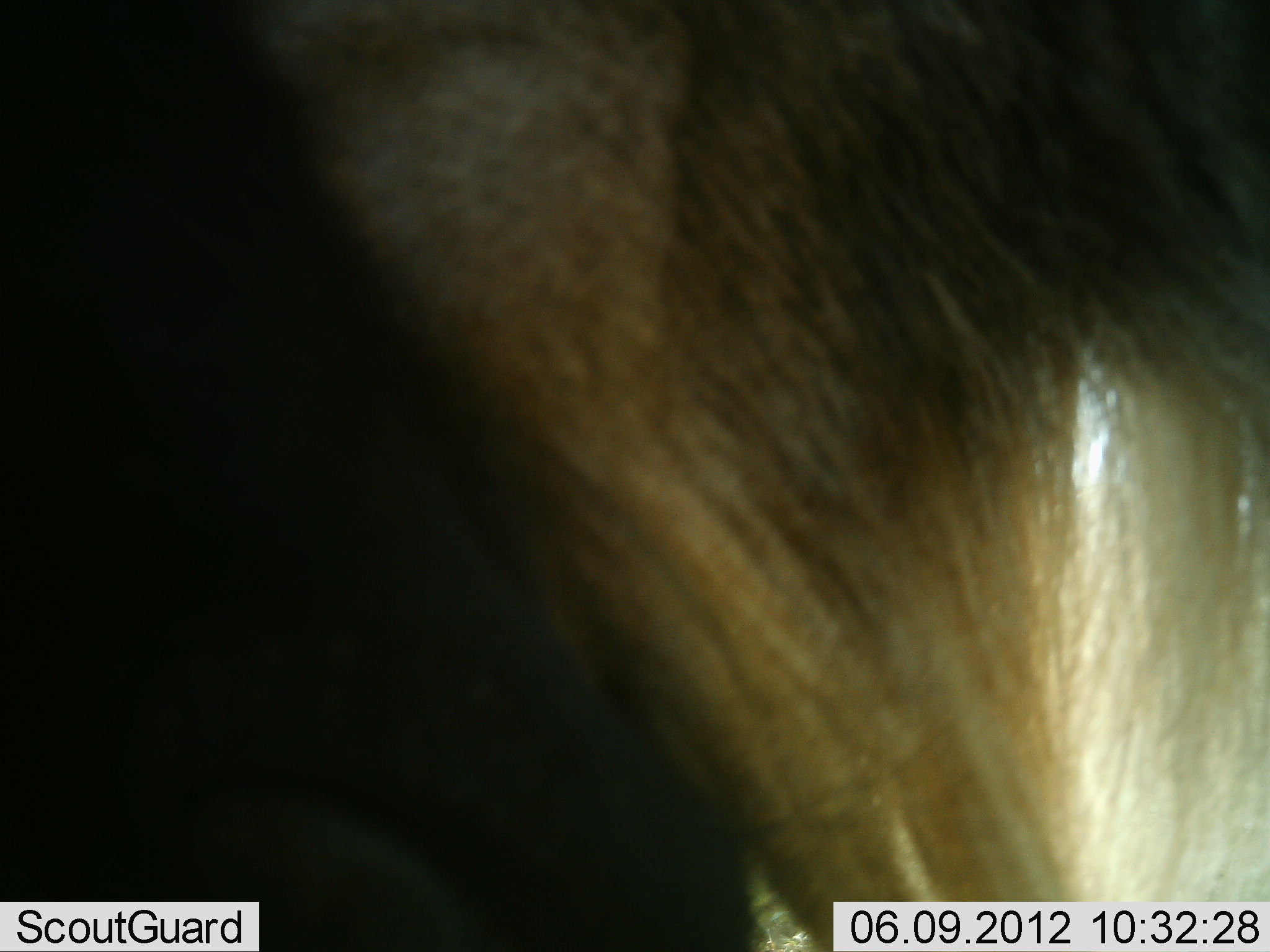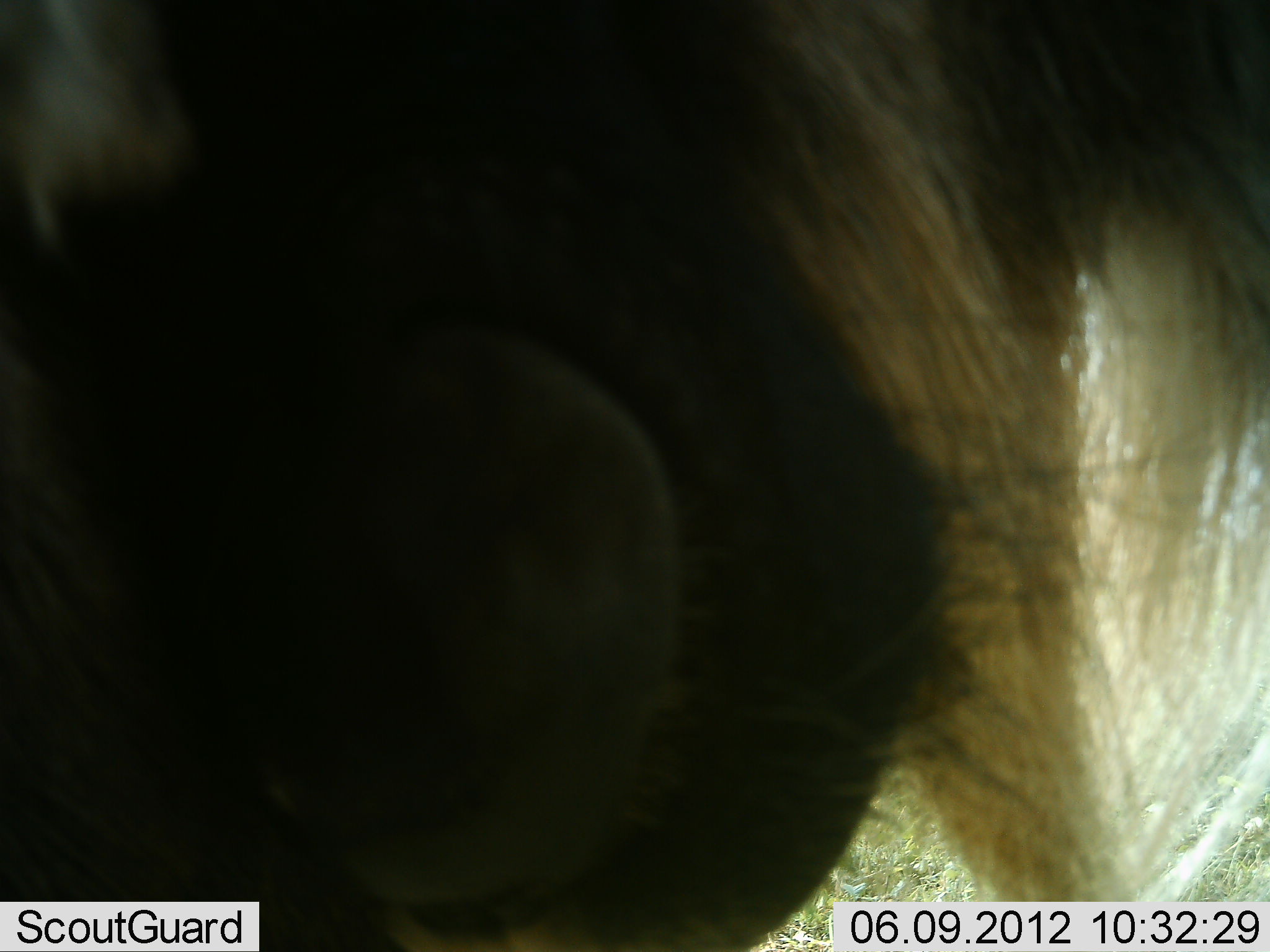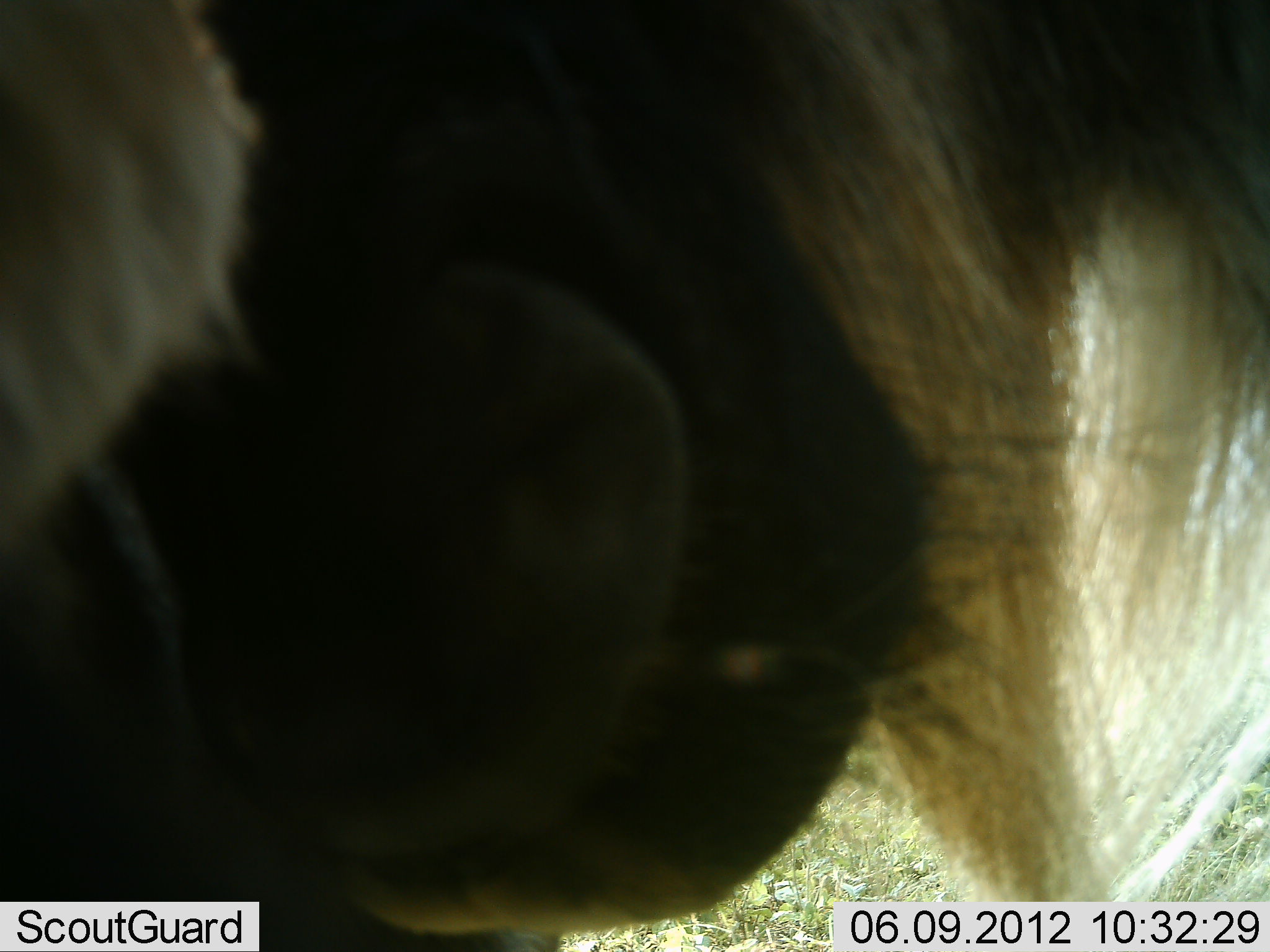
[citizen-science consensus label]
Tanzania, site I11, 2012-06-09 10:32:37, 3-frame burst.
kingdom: Animalia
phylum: Chordata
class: Mammalia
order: Artiodactyla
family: Bovidae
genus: Connochaetes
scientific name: Connochaetes taurinus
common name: blue wildebeest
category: wildebeest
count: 1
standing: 70%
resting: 0%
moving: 0%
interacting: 30%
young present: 0%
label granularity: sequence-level